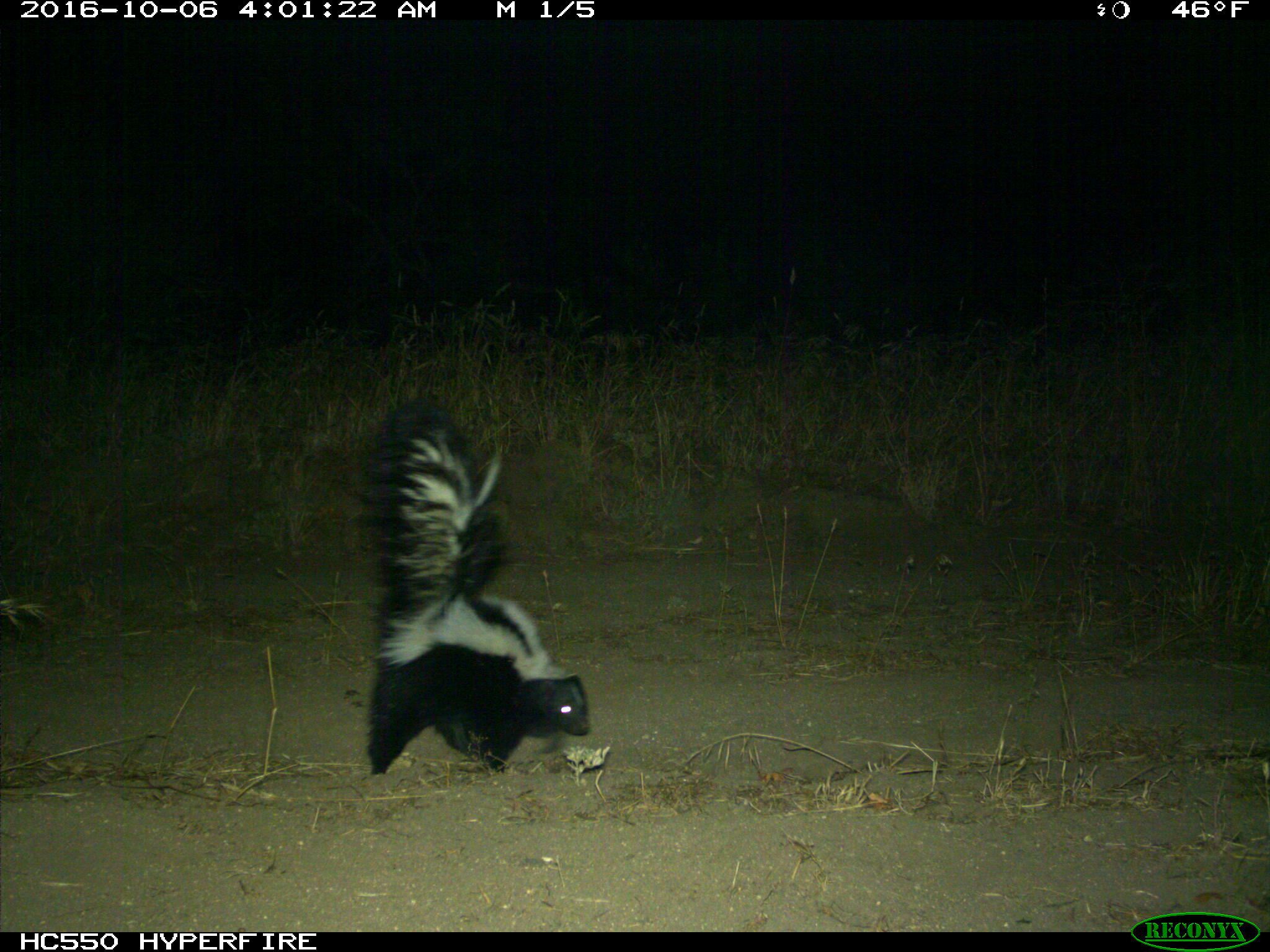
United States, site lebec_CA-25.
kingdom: Animalia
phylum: Chordata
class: Mammalia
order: Carnivora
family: Mephitidae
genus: Mephitis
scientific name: Mephitis mephitis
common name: striped skunk